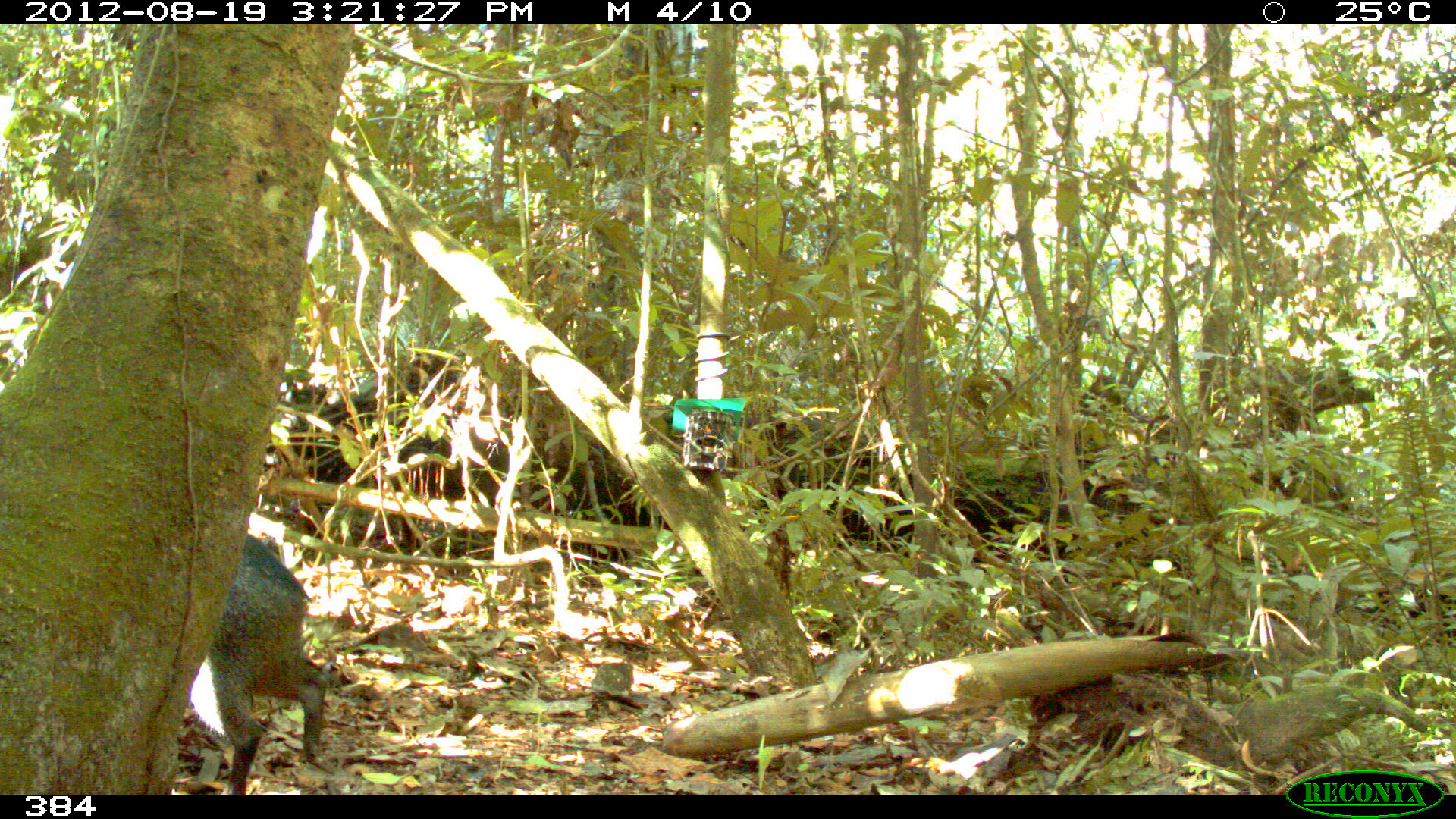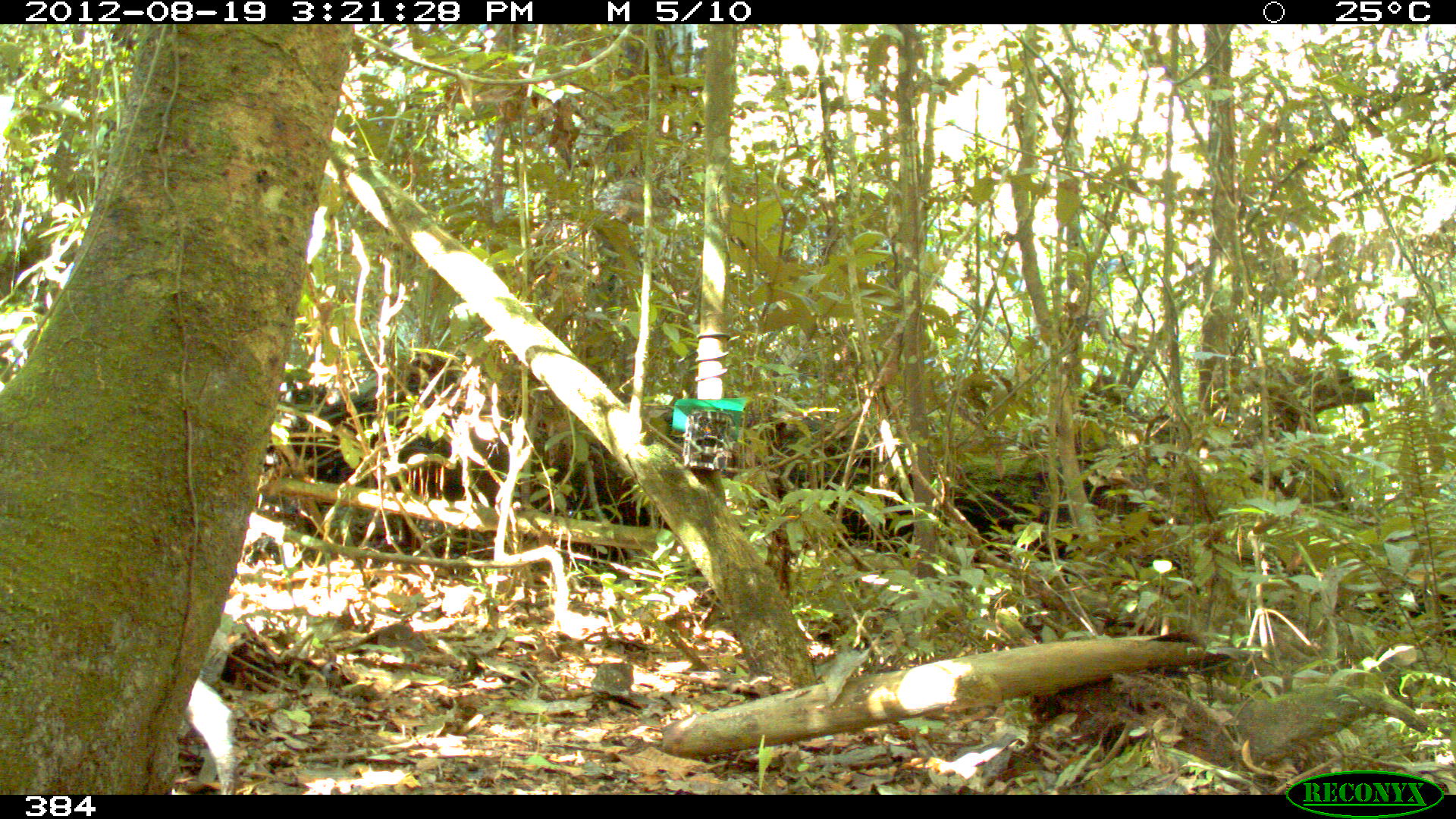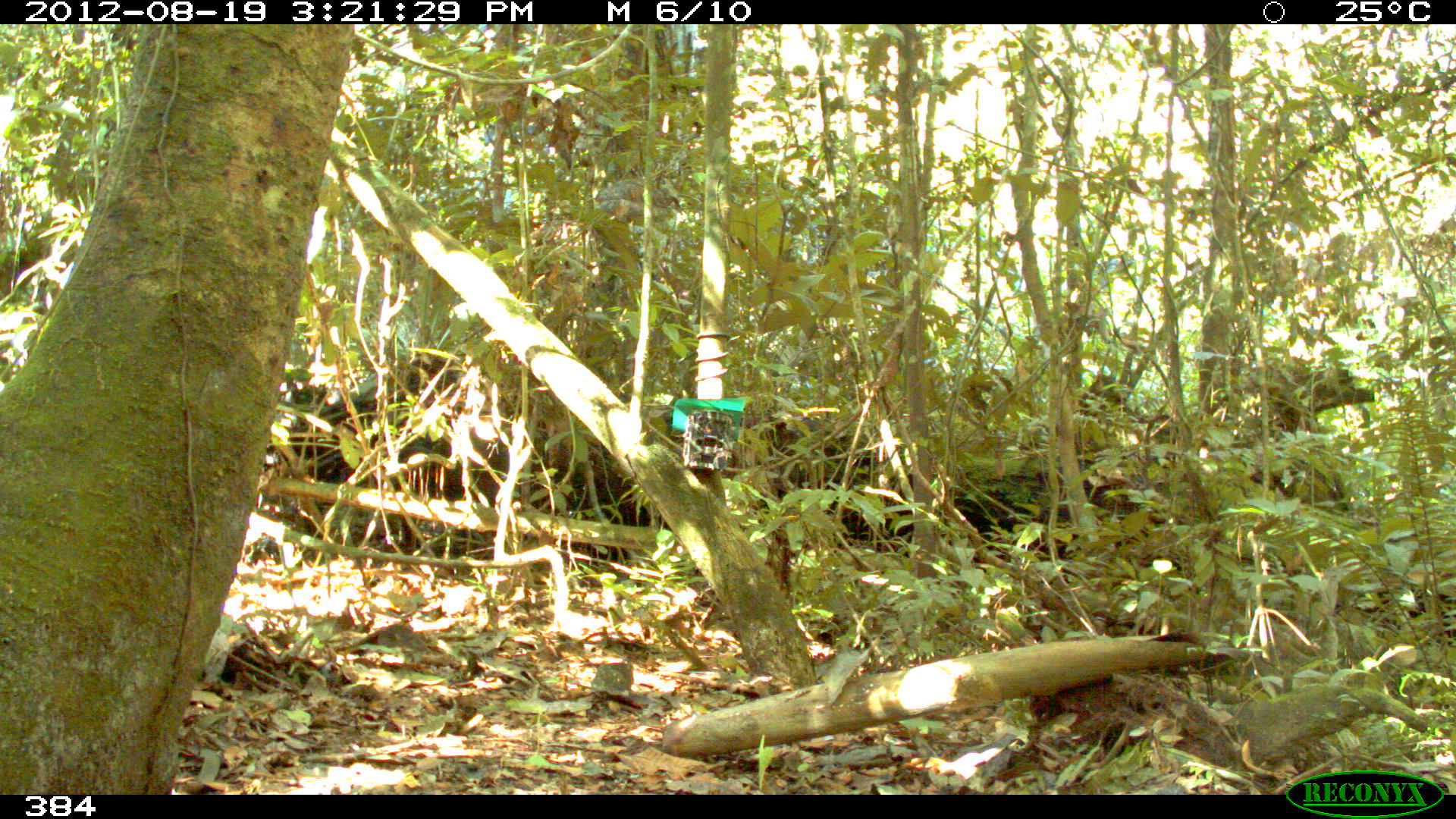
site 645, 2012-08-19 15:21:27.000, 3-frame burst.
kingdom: Animalia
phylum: Chordata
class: Mammalia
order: Artiodactyla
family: Tayassuidae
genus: Pecari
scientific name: Pecari tajacu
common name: collared peccary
Pecari tajacu (collared peccary).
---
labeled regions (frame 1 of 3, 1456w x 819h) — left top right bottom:
pecari tajacu: 189 532 330 793